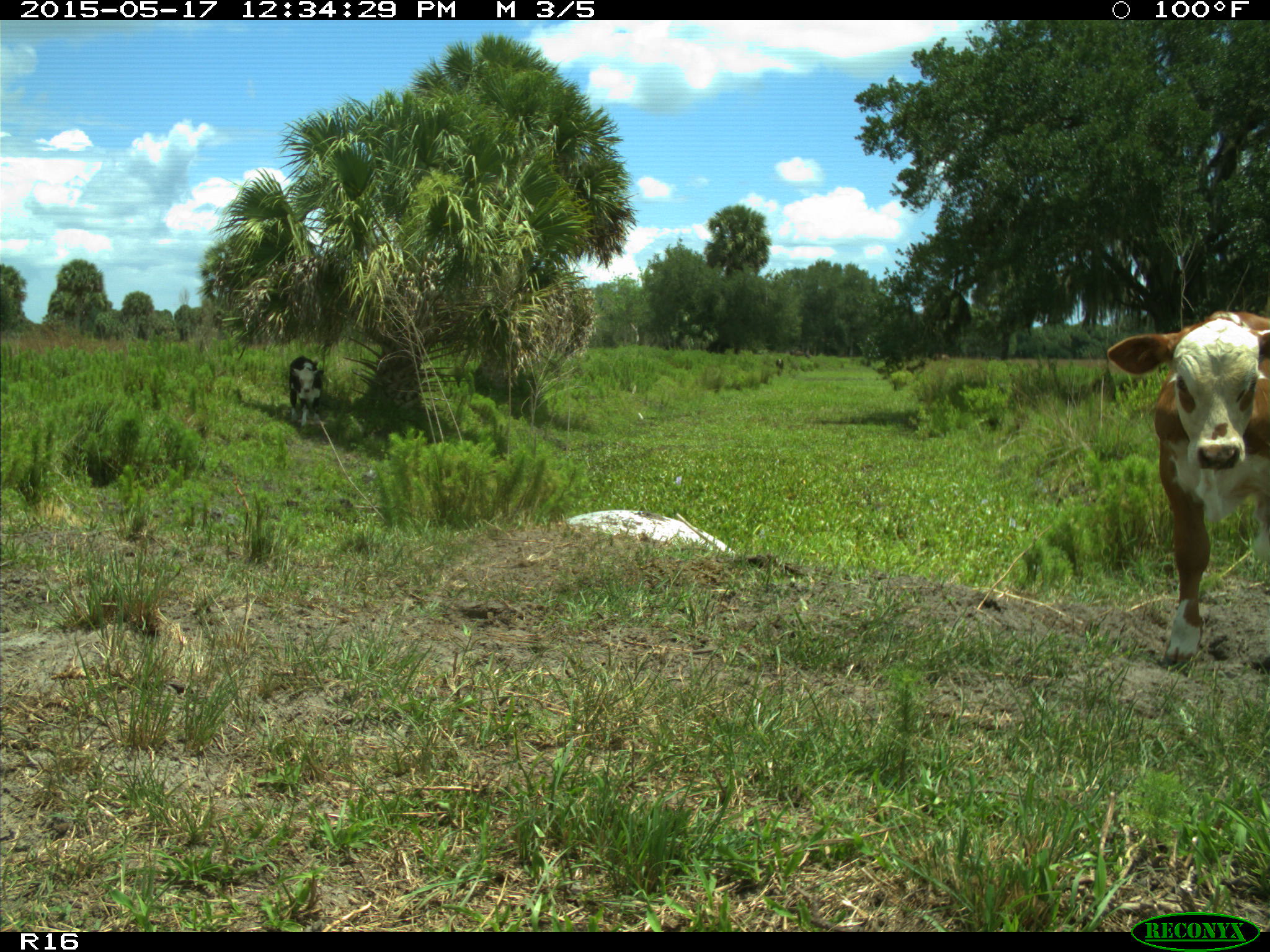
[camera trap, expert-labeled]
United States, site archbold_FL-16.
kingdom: Animalia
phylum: Chordata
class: Mammalia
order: Artiodactyla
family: Bovidae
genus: Bos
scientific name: Bos taurus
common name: domestic cow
Bos taurus (domestic cow).